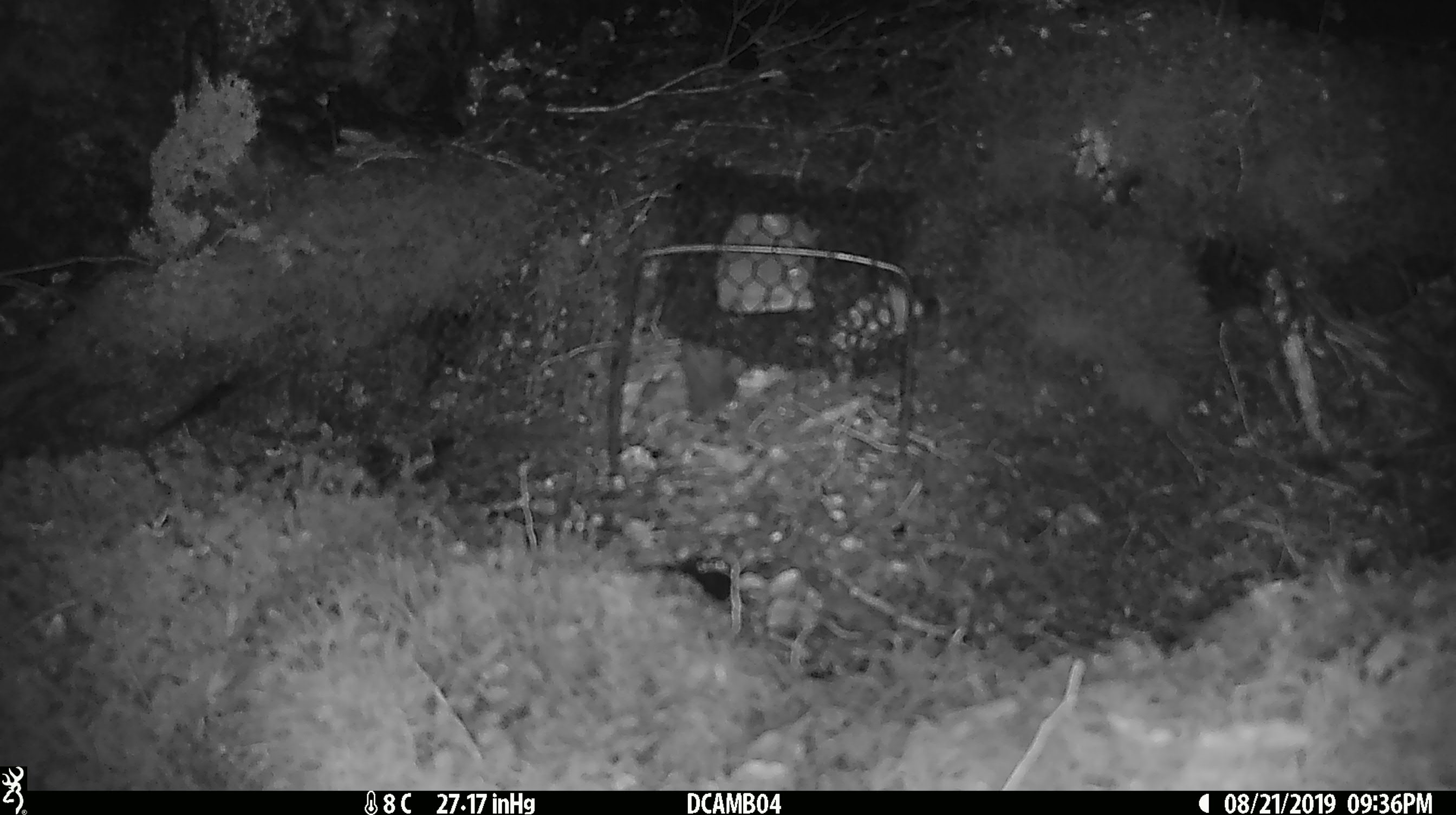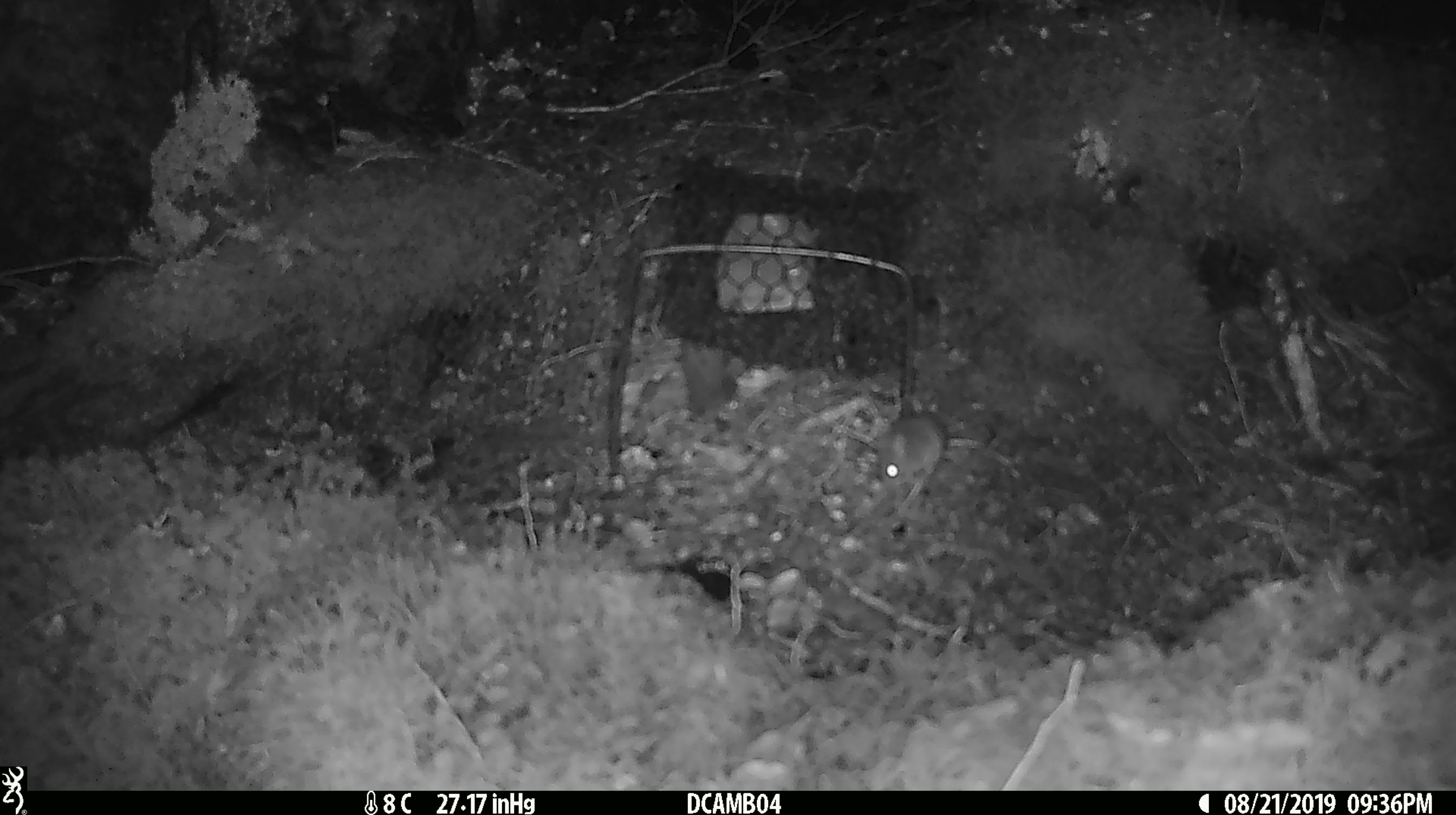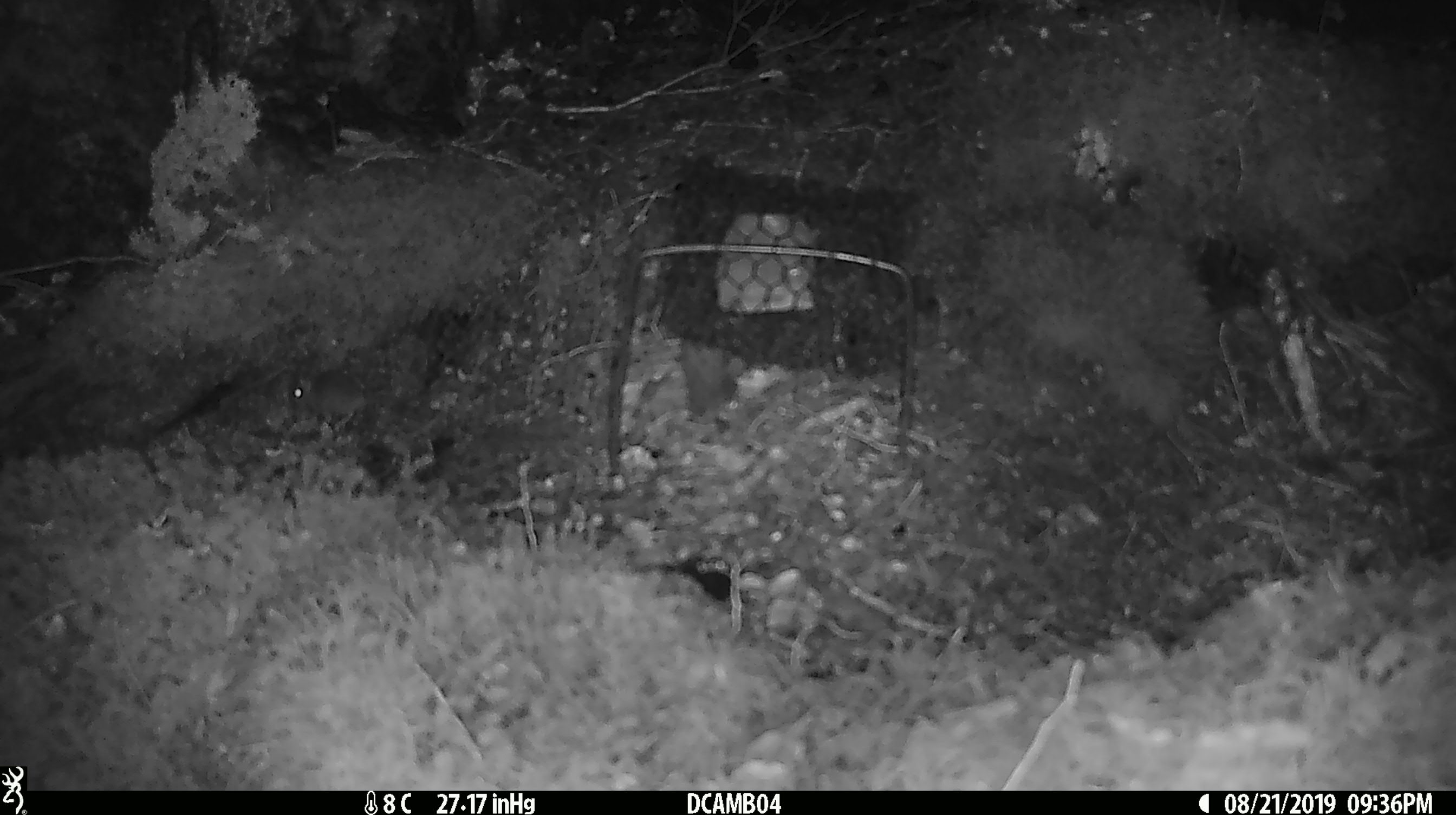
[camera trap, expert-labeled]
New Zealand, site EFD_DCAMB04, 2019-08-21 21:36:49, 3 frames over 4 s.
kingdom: Animalia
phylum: Chordata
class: Mammalia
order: Rodentia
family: Muridae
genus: Mus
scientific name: Mus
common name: mouse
Mouse (Mus).